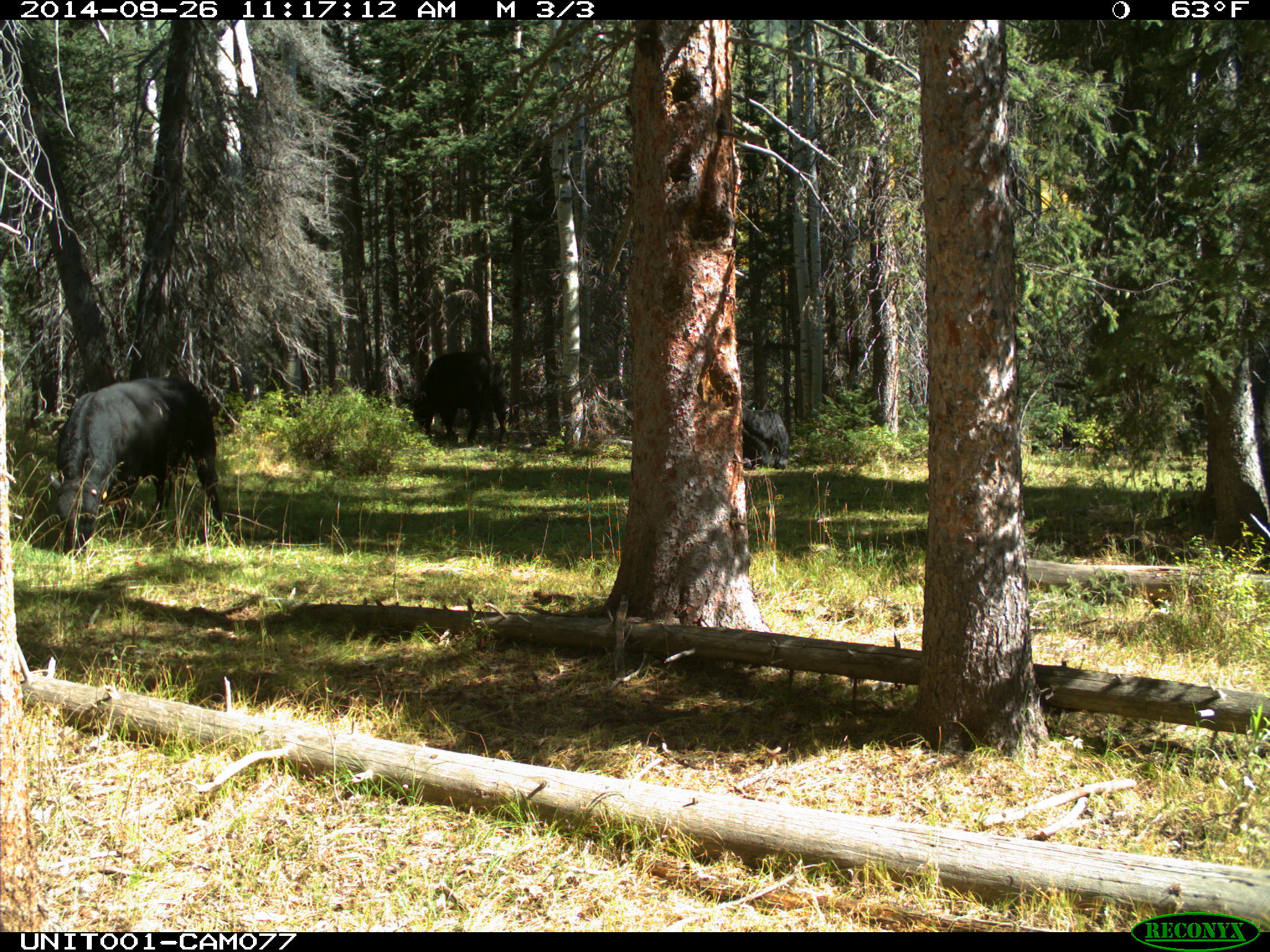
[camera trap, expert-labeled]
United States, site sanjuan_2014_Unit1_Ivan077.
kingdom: Animalia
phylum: Chordata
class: Mammalia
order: Artiodactyla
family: Bovidae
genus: Bos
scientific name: Bos taurus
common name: domestic cow